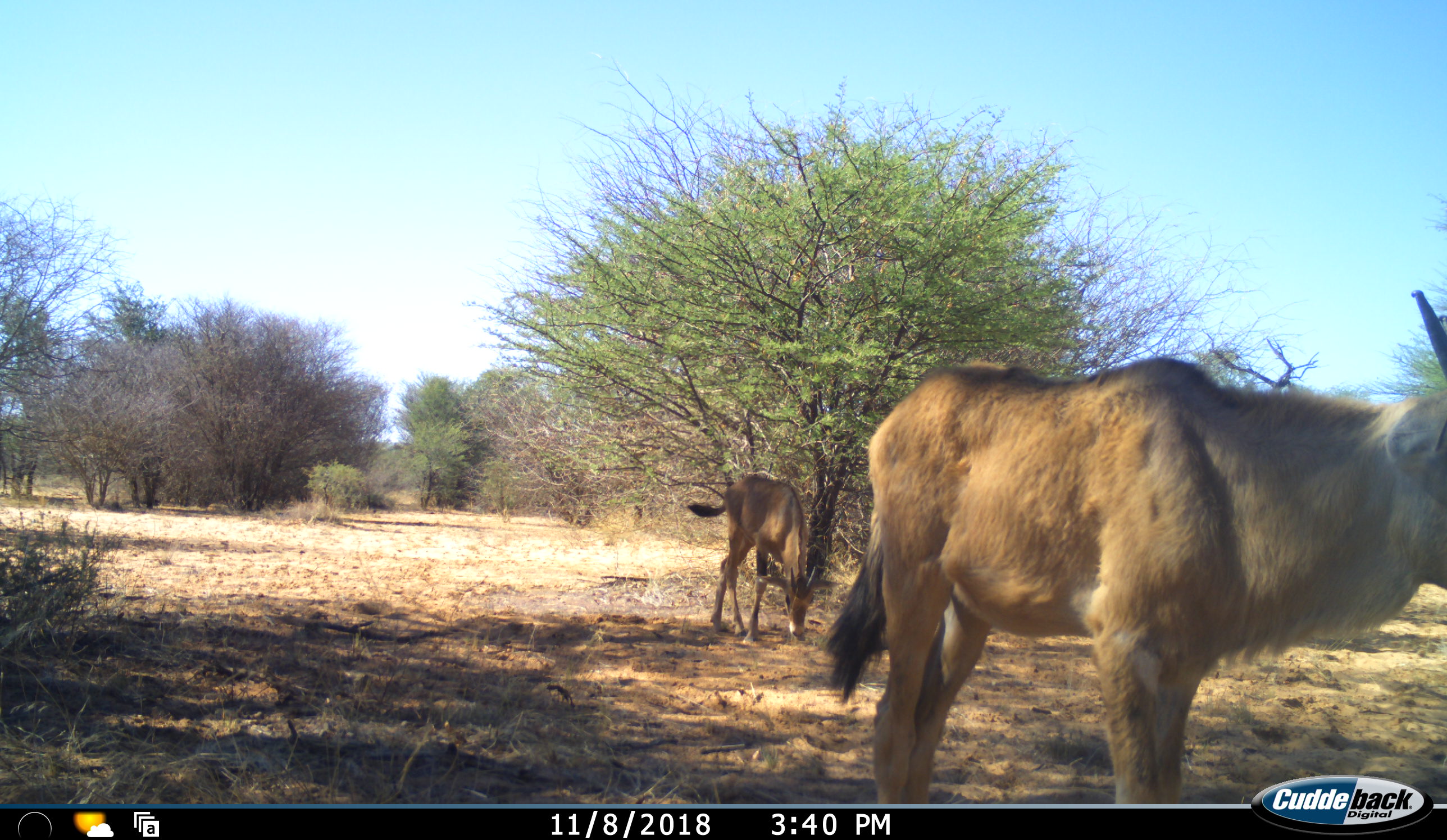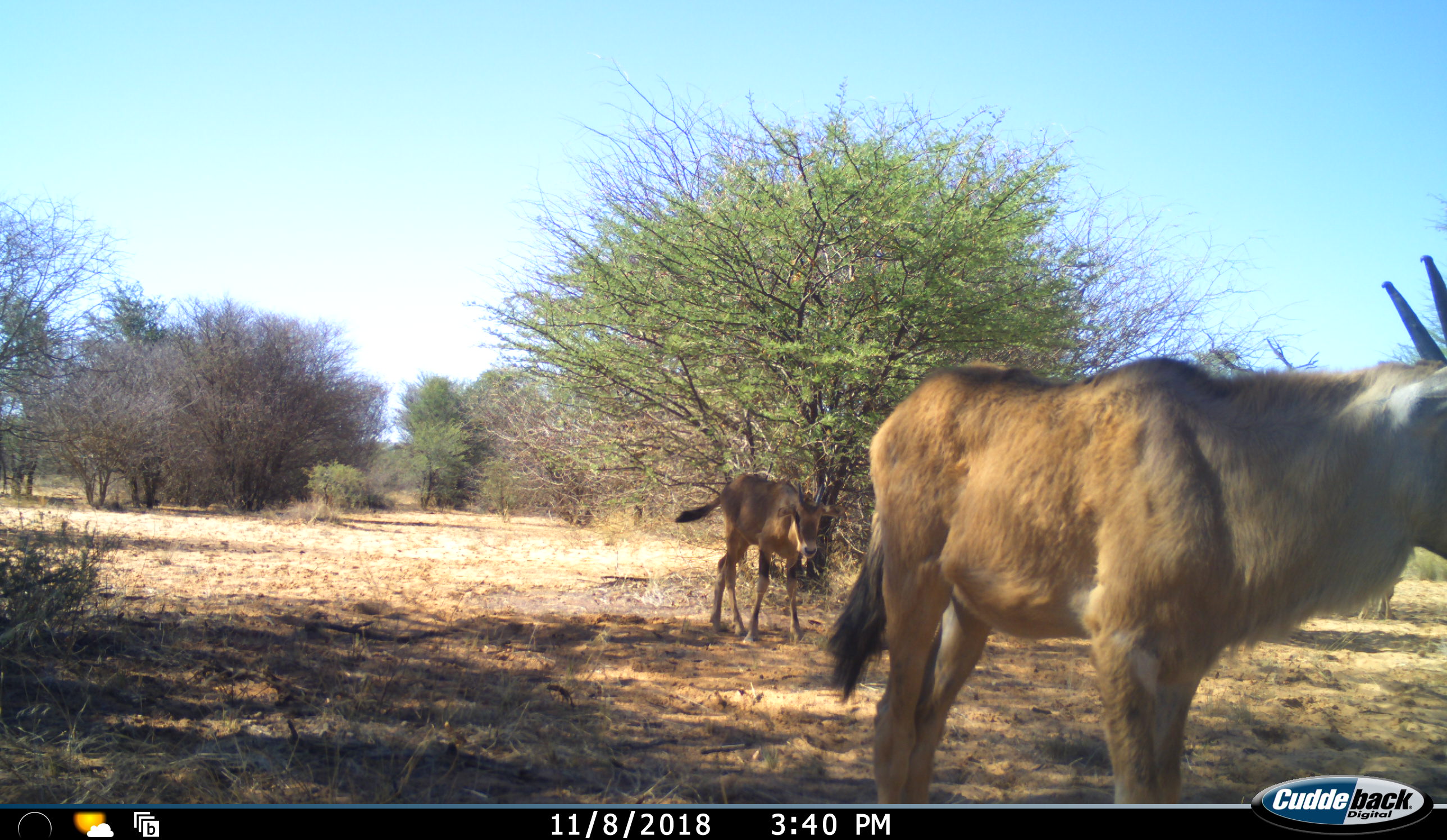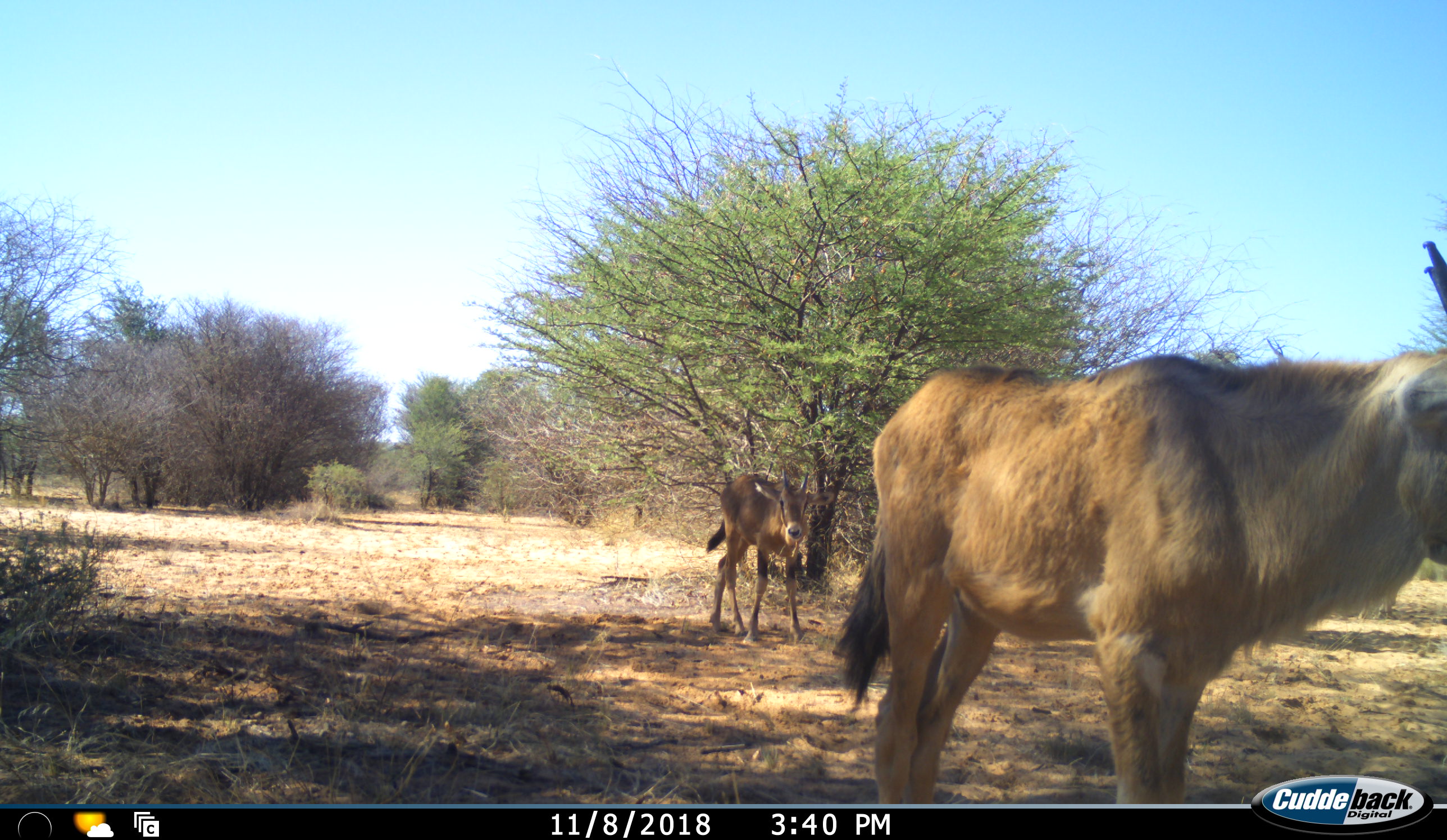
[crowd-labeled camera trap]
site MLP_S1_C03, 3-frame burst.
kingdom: Animalia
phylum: Chordata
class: Mammalia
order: Artiodactyla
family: Bovidae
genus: Oryx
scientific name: Oryx gazella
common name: gemsbok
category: oryx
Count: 2.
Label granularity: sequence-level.